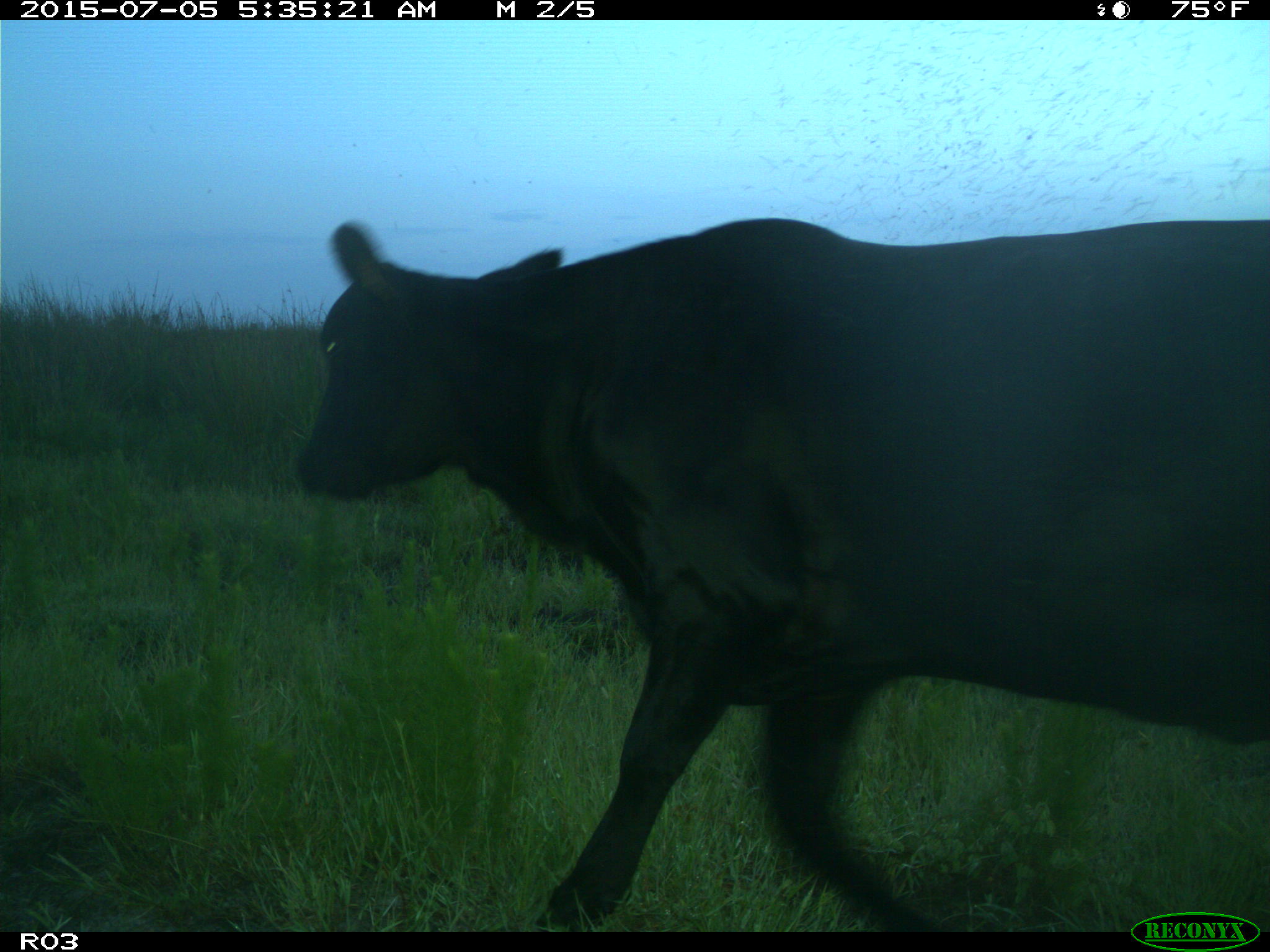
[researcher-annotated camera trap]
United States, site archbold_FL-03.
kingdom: Animalia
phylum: Chordata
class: Mammalia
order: Artiodactyla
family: Bovidae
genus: Bos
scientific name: Bos taurus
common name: domestic cow